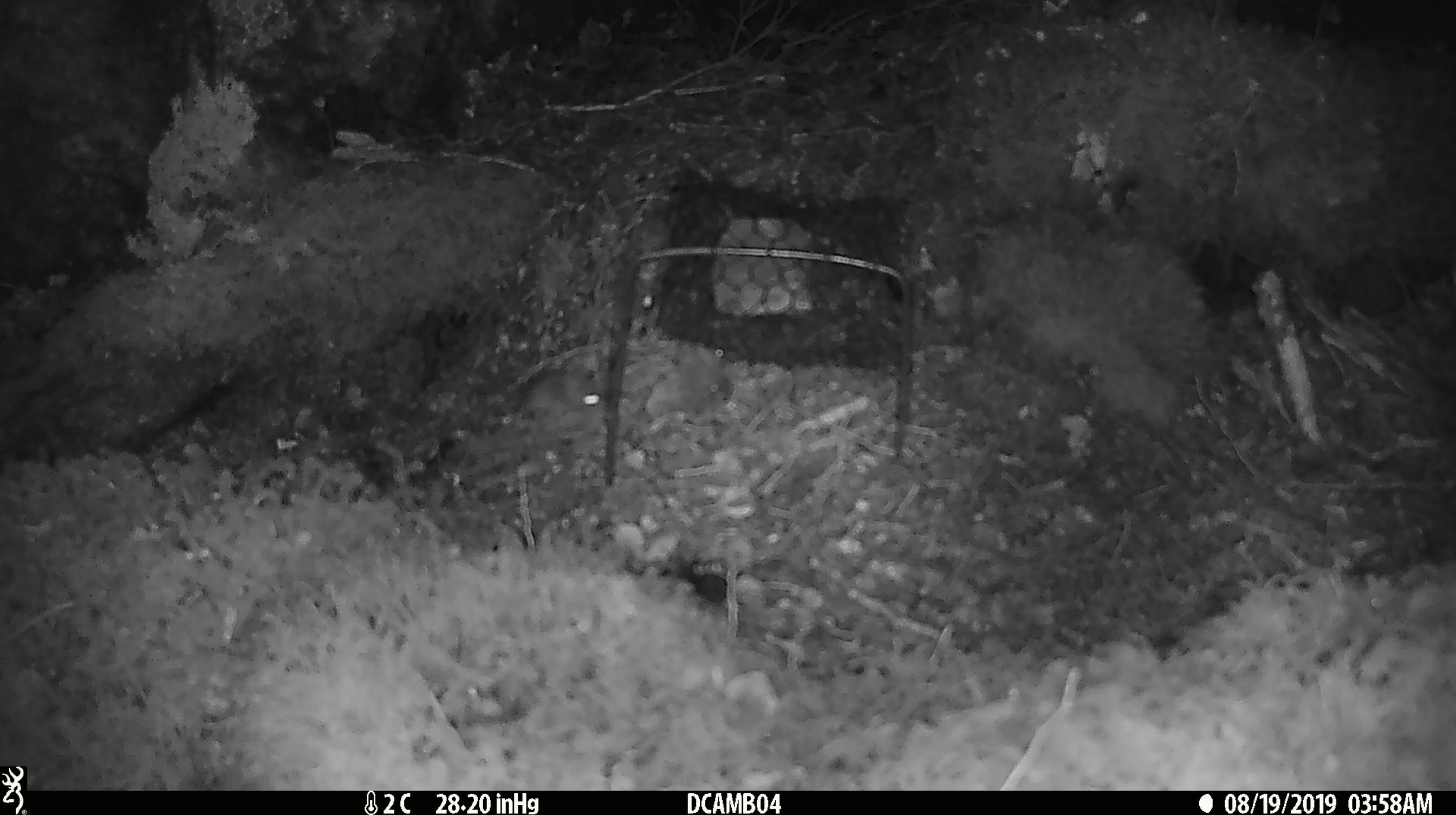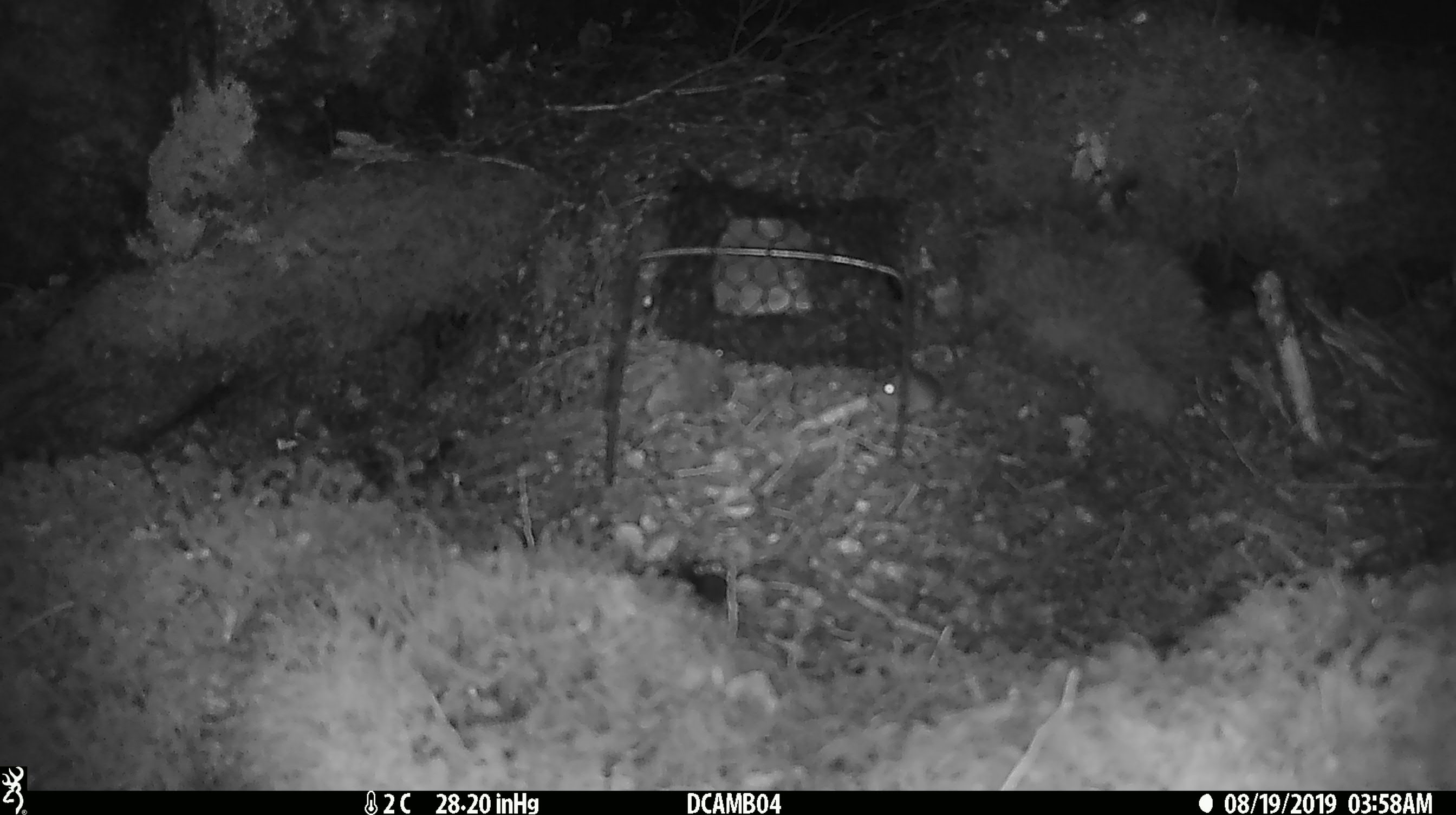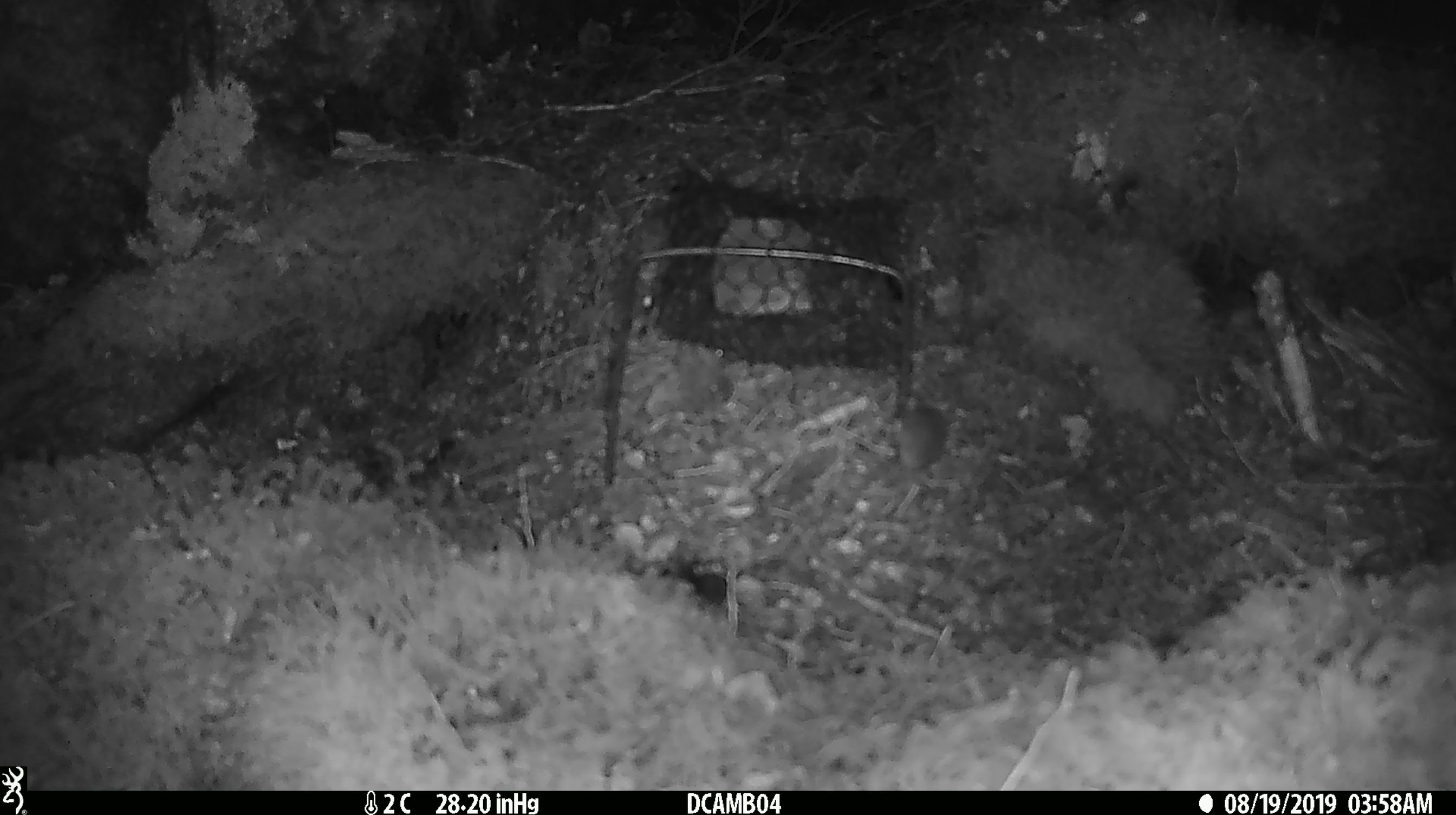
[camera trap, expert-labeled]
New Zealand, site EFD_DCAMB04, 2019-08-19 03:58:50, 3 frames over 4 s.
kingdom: Animalia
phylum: Chordata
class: Mammalia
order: Rodentia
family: Muridae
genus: Mus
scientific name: Mus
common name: mouse